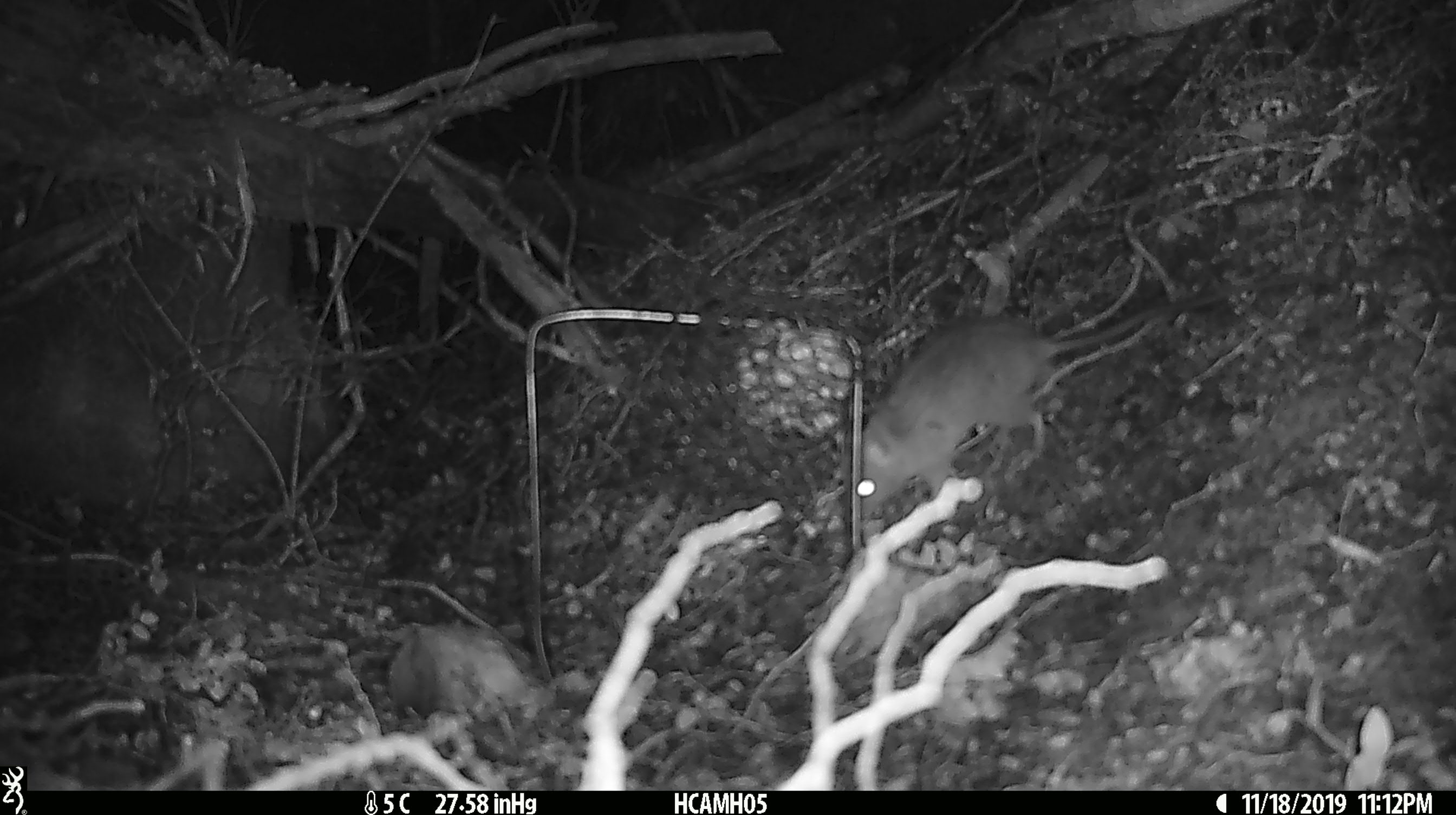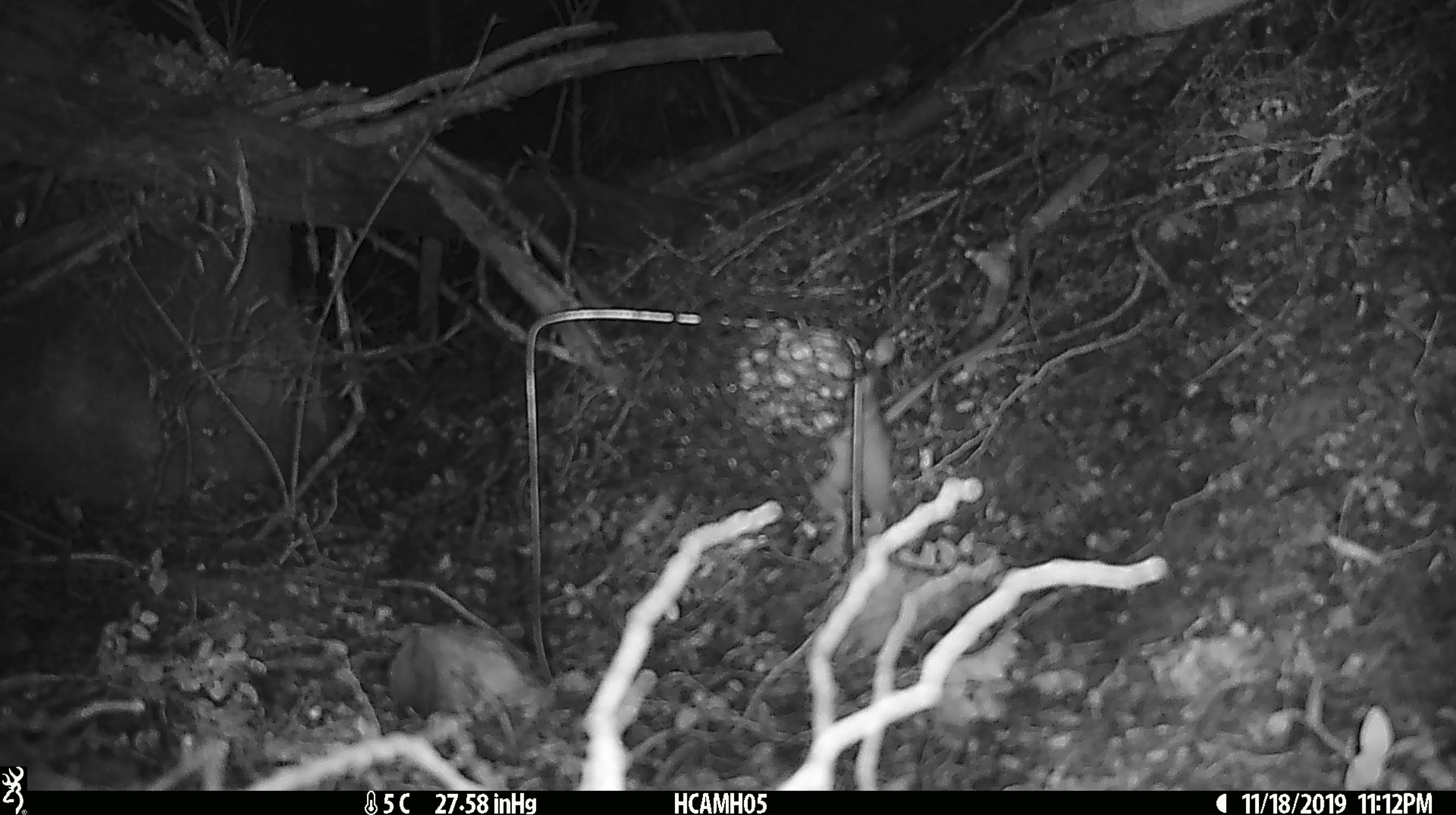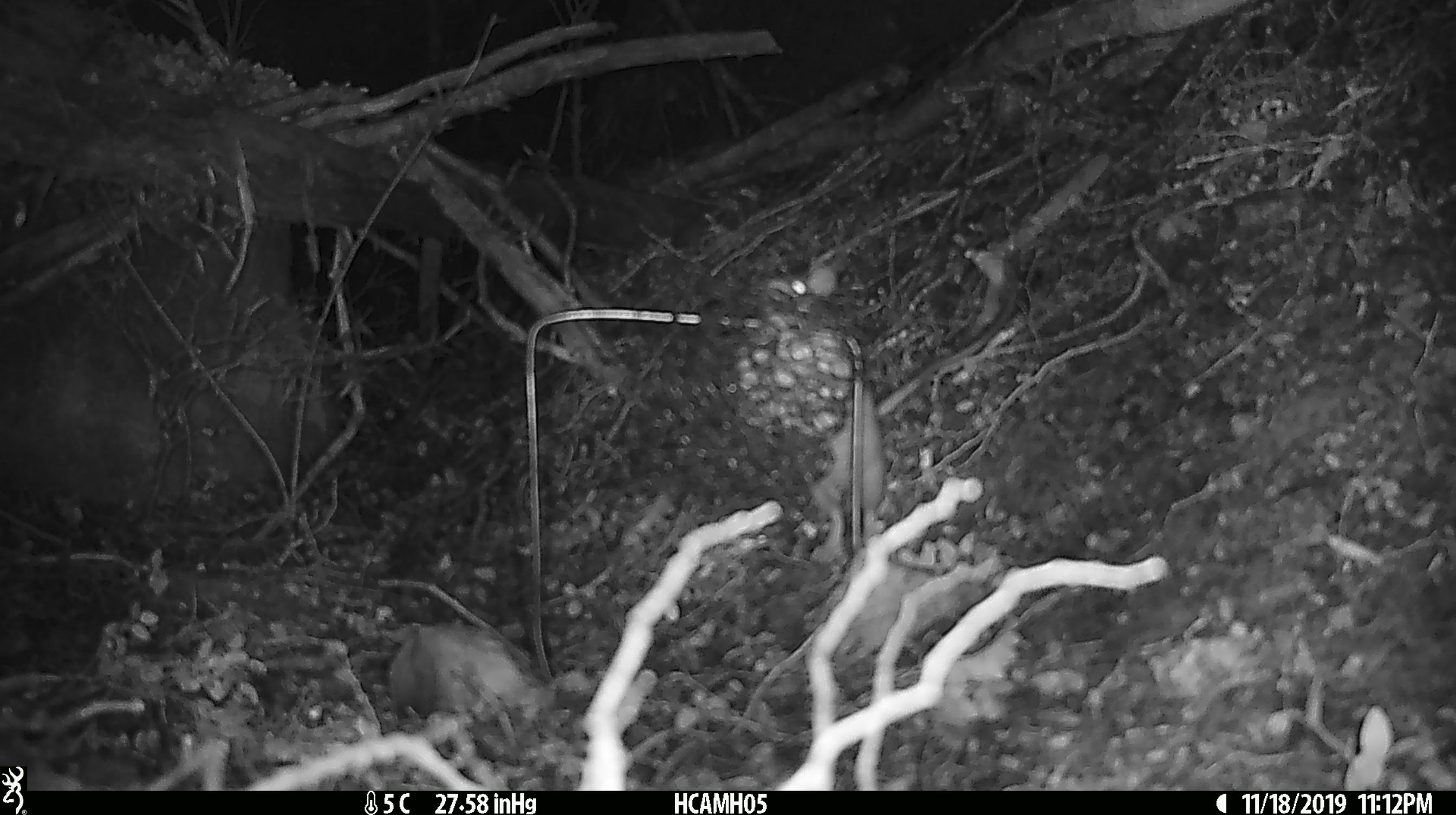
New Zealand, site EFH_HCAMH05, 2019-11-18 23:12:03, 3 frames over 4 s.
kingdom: Animalia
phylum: Chordata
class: Mammalia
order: Rodentia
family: Muridae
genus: Rattus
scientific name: Rattus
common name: rat